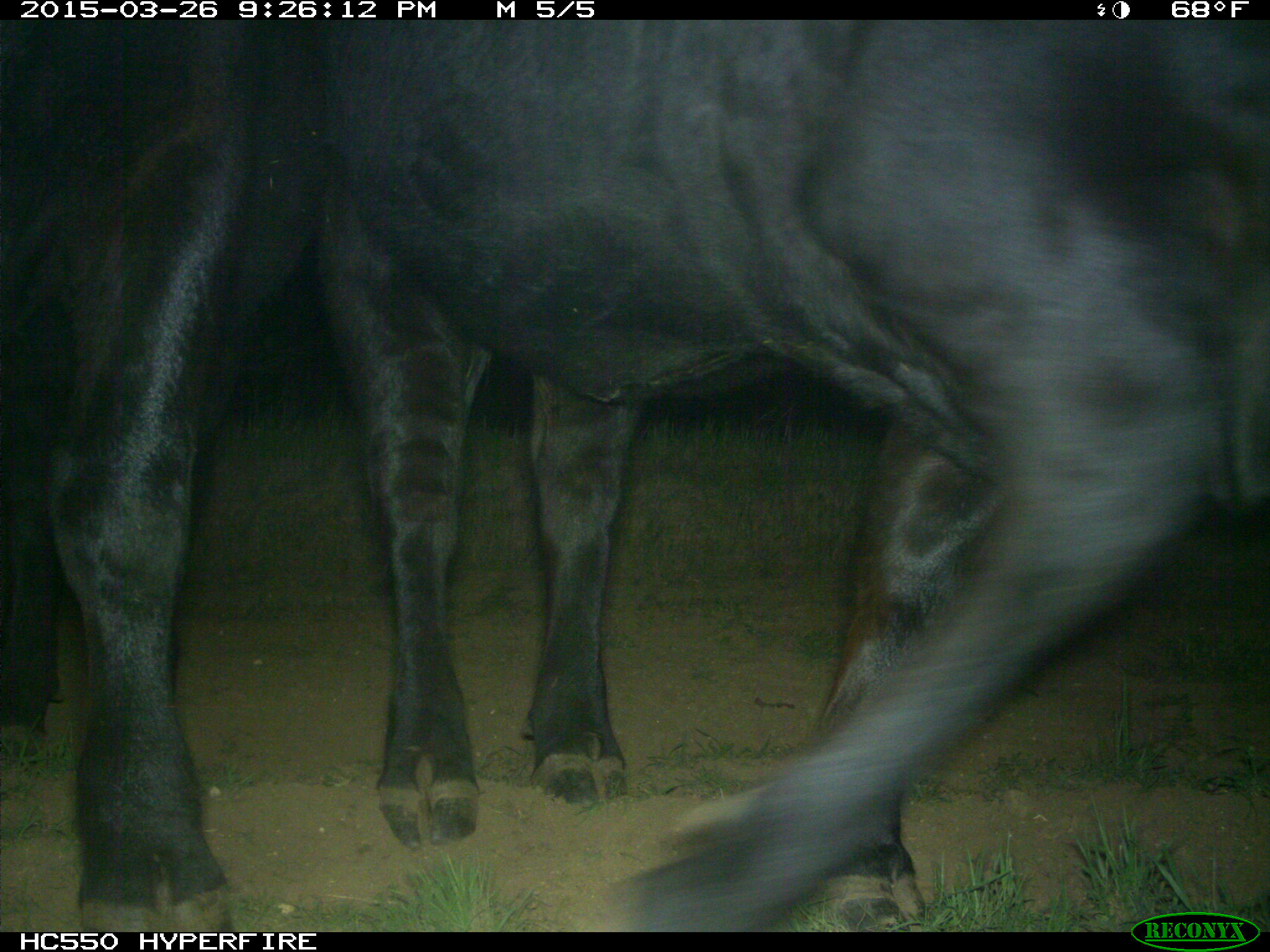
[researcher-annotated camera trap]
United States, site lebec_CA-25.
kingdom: Animalia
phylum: Chordata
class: Mammalia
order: Artiodactyla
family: Bovidae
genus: Bos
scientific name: Bos taurus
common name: domestic cow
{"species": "Bos taurus (domestic cow)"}